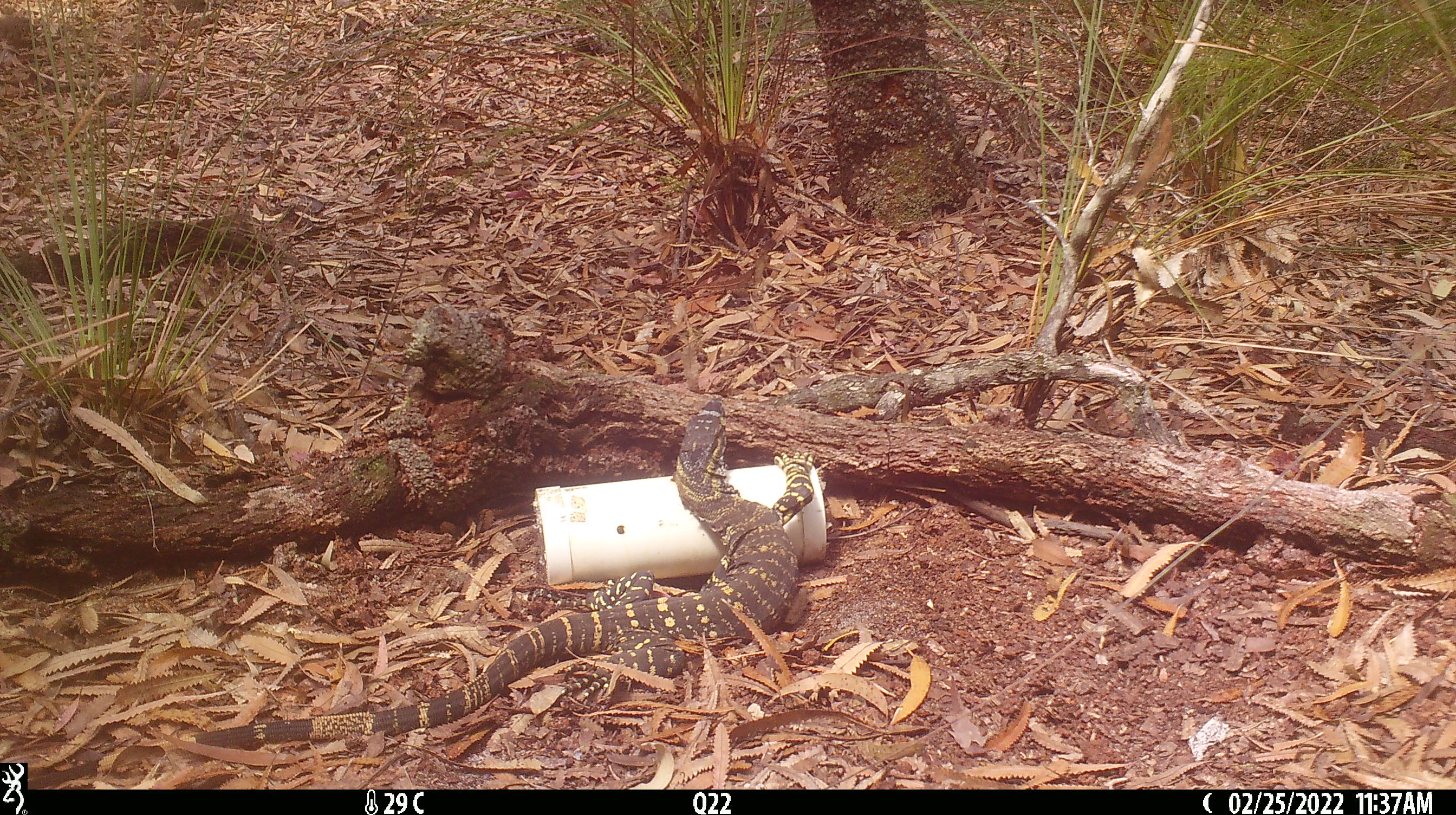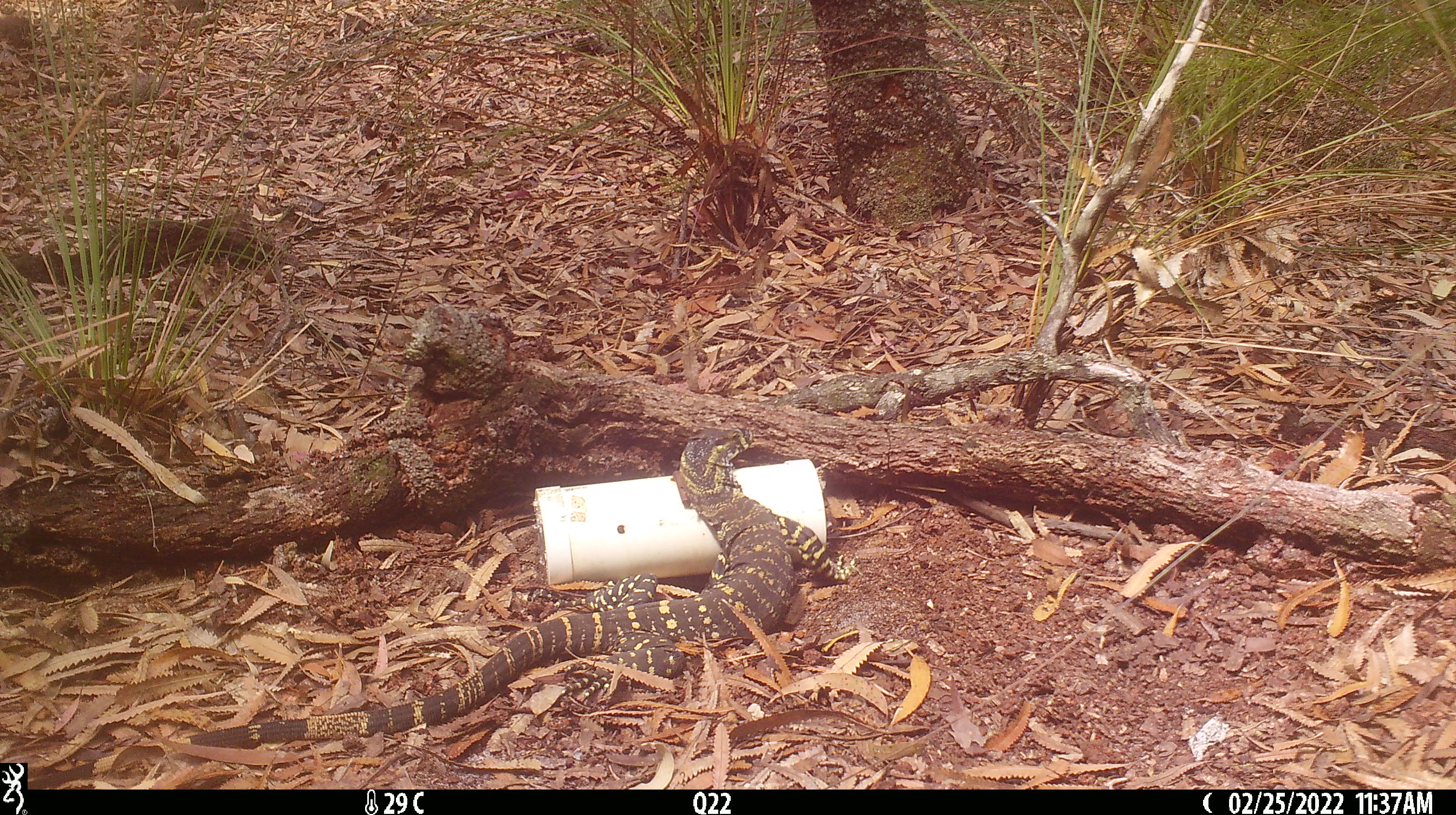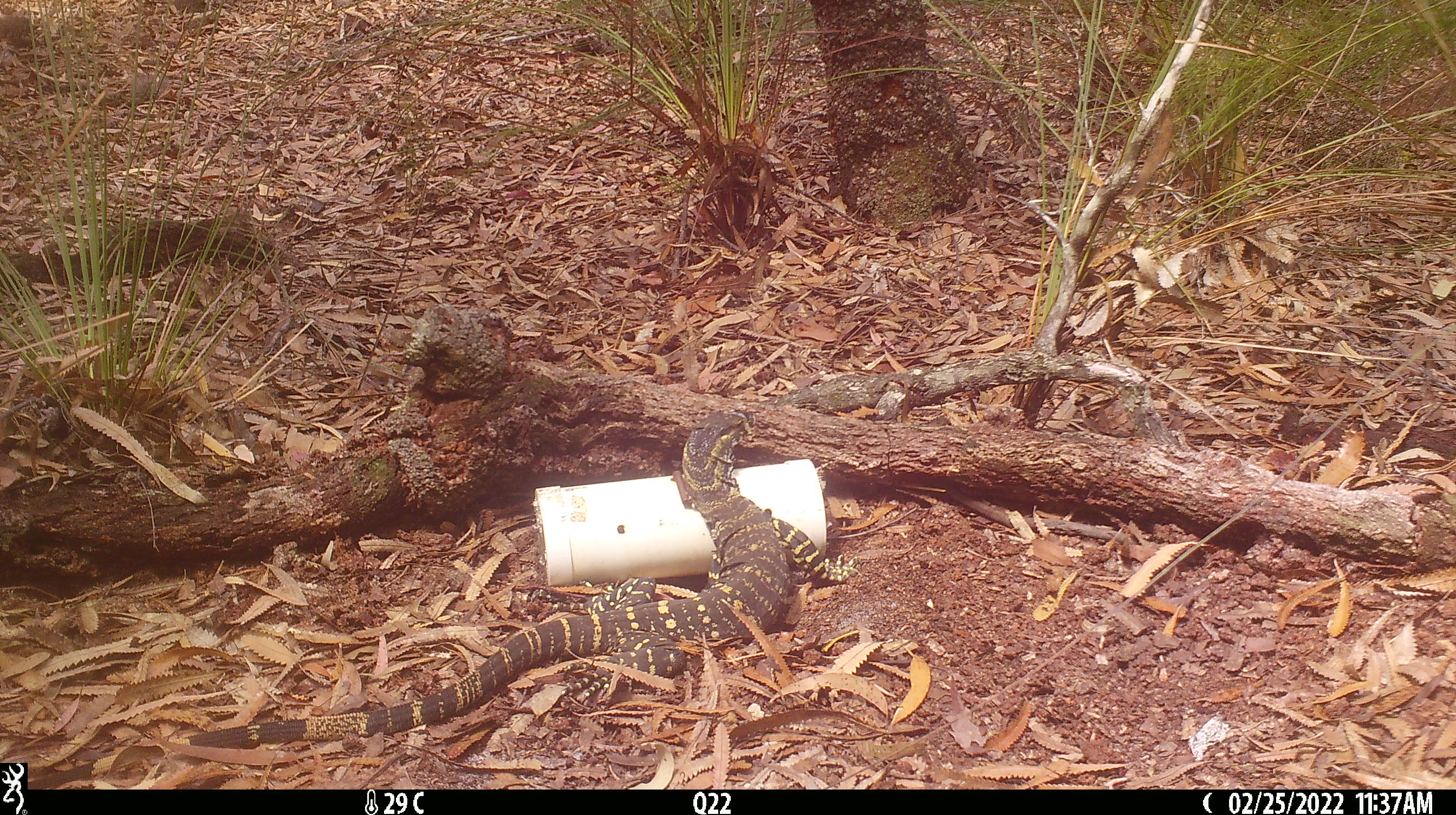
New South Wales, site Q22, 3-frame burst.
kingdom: Animalia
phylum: Chordata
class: Reptilia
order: Squamata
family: Varanidae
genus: Varanus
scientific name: Varanus varius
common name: lace monitor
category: goanna